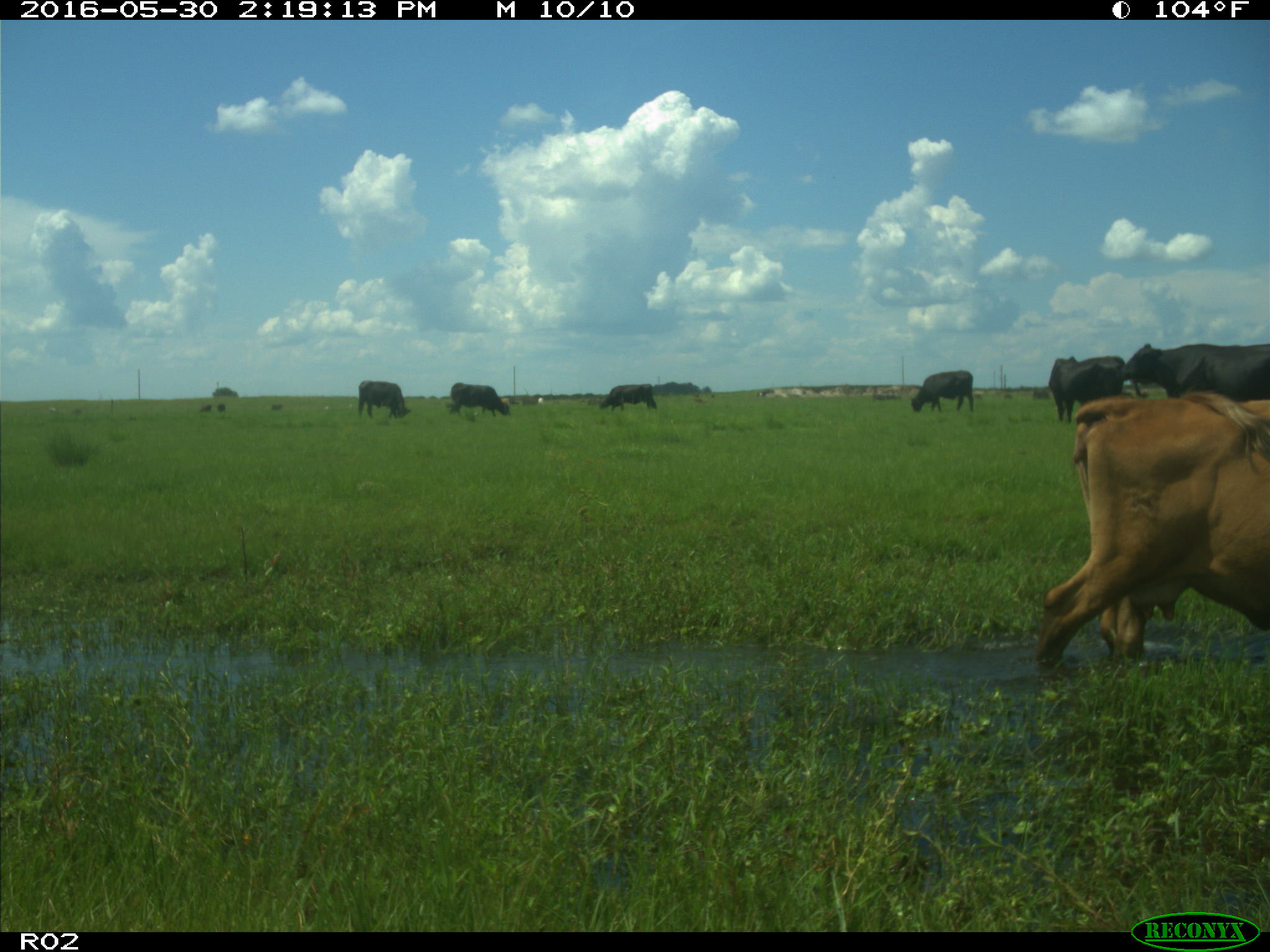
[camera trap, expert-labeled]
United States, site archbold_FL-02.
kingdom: Animalia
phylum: Chordata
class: Mammalia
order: Artiodactyla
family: Bovidae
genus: Bos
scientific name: Bos taurus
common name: domestic cow